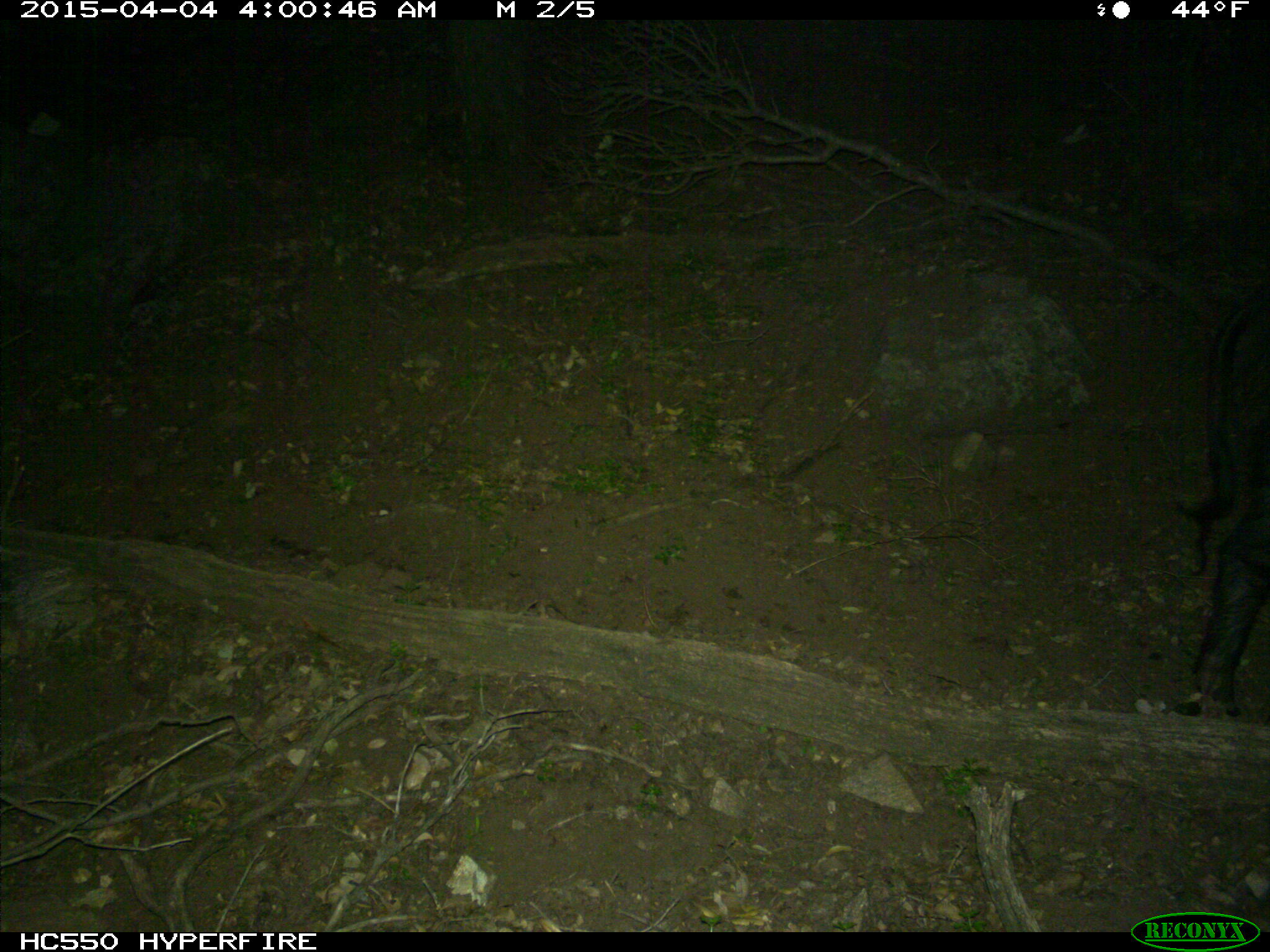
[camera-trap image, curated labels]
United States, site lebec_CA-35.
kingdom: Animalia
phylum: Chordata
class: Mammalia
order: Artiodactyla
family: Suidae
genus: Sus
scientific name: Sus scrofa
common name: wild boar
Sus scrofa (wild boar).